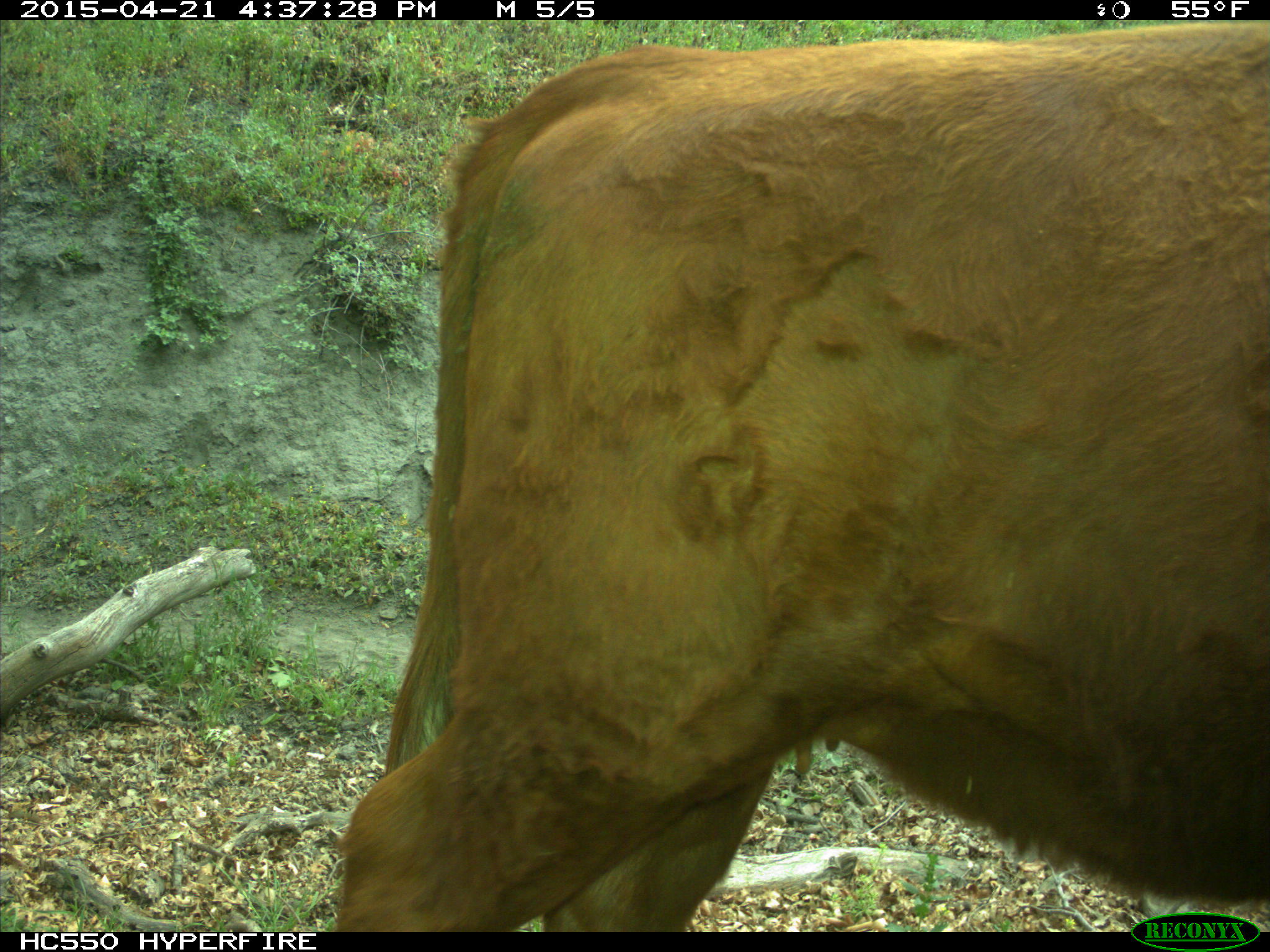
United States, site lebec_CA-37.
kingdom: Animalia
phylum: Chordata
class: Mammalia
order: Artiodactyla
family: Bovidae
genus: Bos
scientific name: Bos taurus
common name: domestic cow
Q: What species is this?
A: Bos taurus (domestic cow).